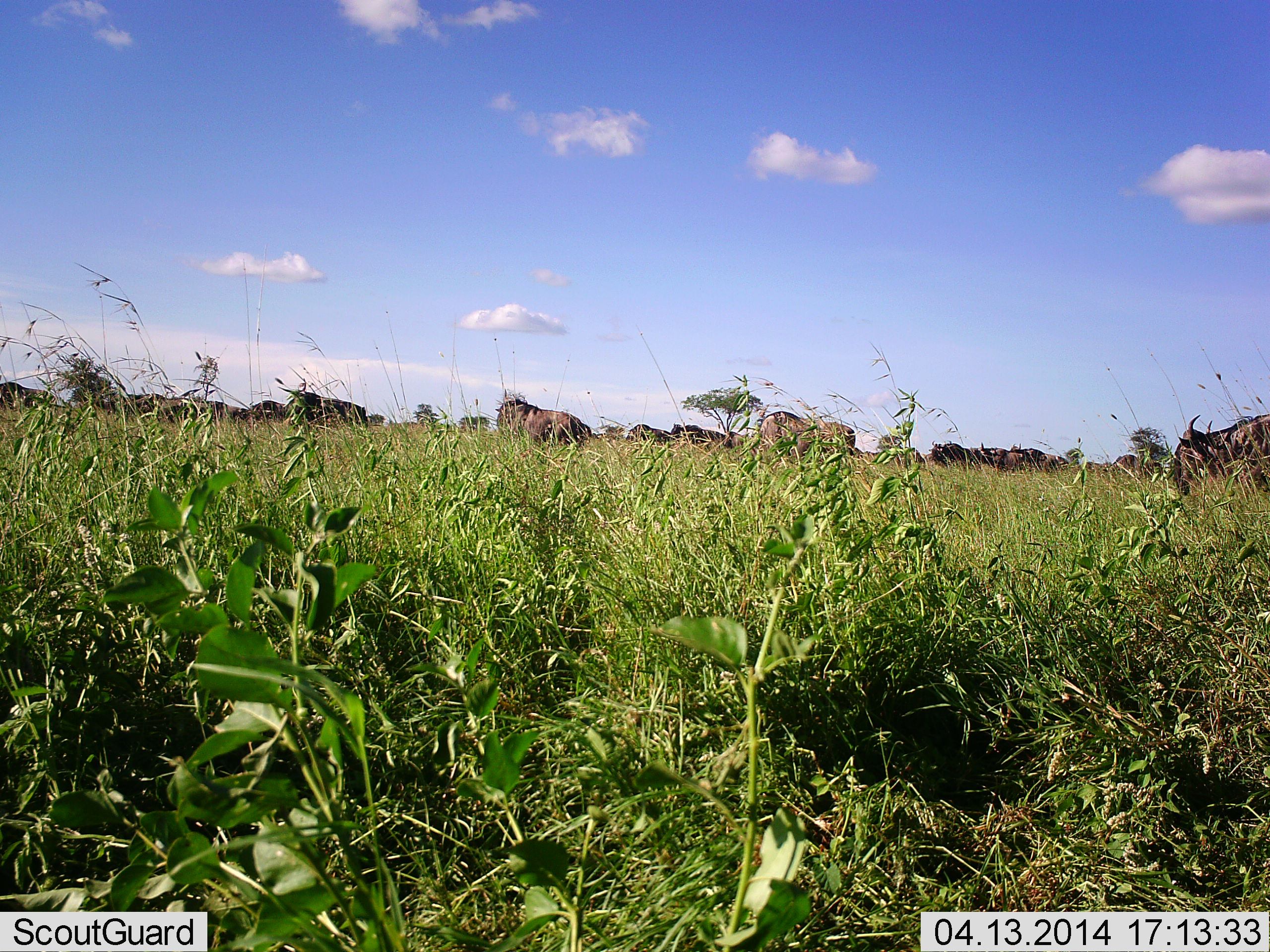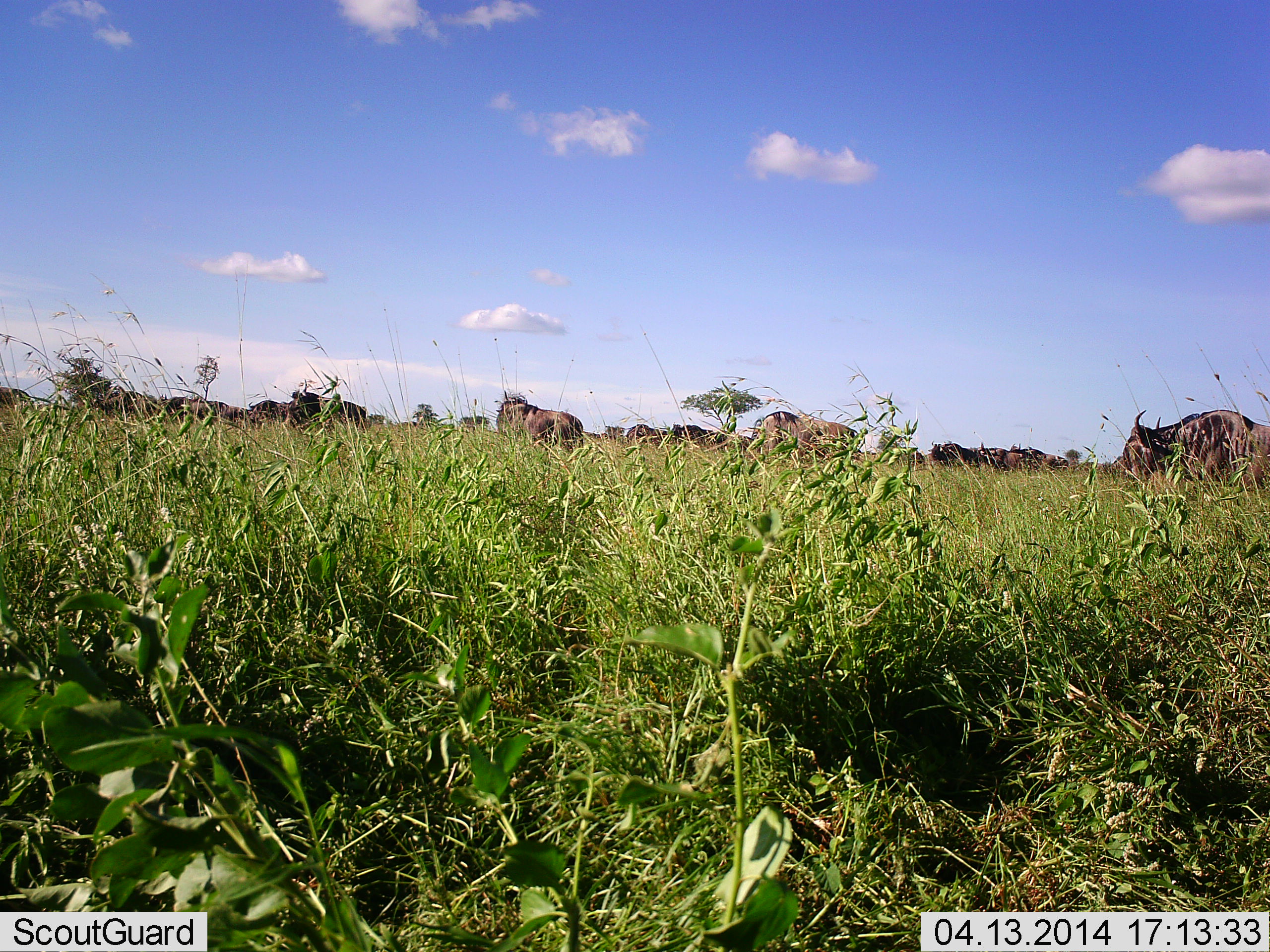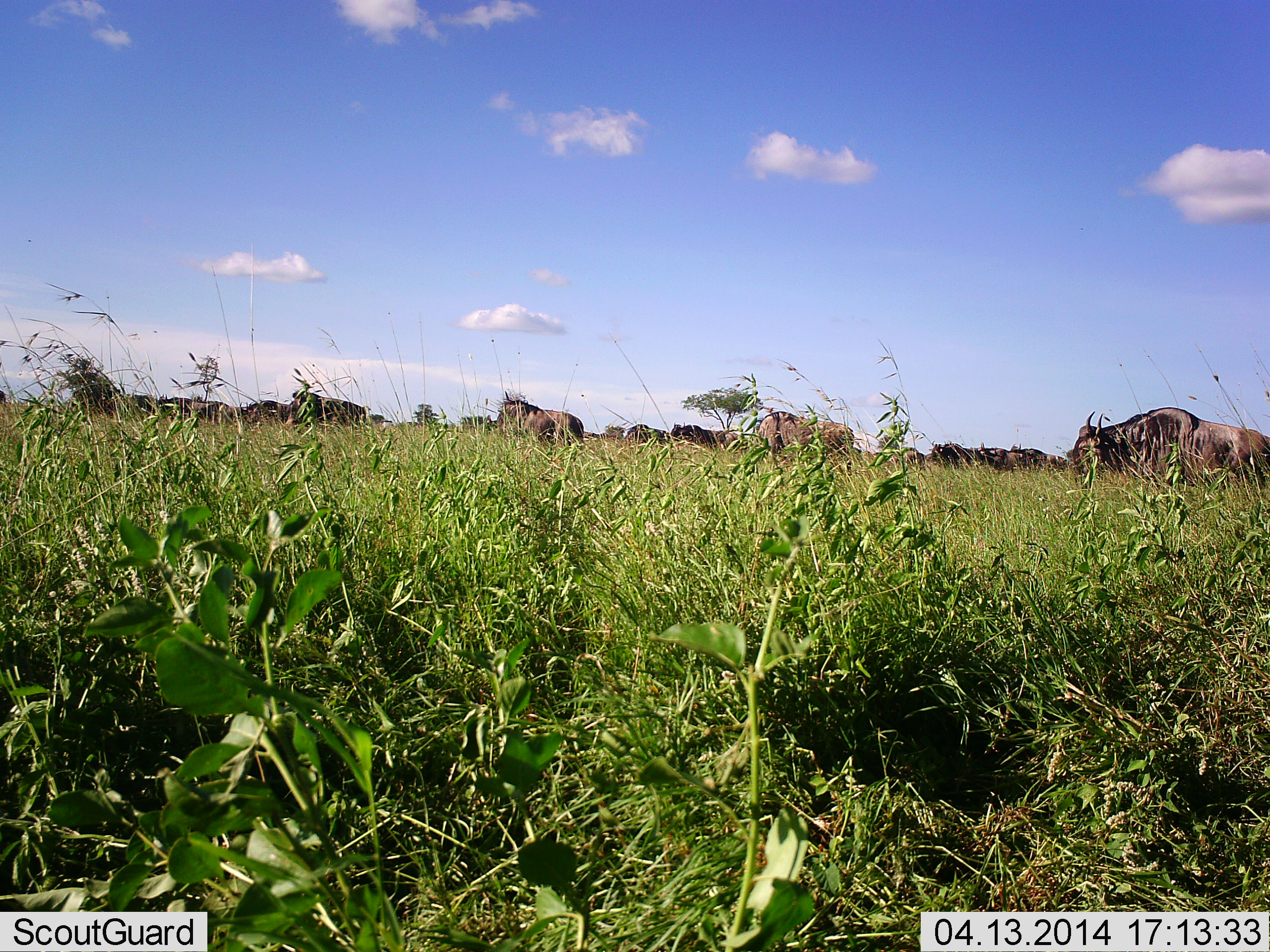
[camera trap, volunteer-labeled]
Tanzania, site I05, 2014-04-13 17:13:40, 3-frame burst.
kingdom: Animalia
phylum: Chordata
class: Mammalia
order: Artiodactyla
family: Bovidae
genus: Connochaetes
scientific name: Connochaetes taurinus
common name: blue wildebeest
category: wildebeest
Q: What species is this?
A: Wildebeest (blue wildebeest) (Connochaetes taurinus).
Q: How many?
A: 11-50.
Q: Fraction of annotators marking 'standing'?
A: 70%.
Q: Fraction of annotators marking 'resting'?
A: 20%.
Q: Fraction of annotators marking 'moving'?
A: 80%.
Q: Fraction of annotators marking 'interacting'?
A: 20%.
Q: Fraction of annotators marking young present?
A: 0%.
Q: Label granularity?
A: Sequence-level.